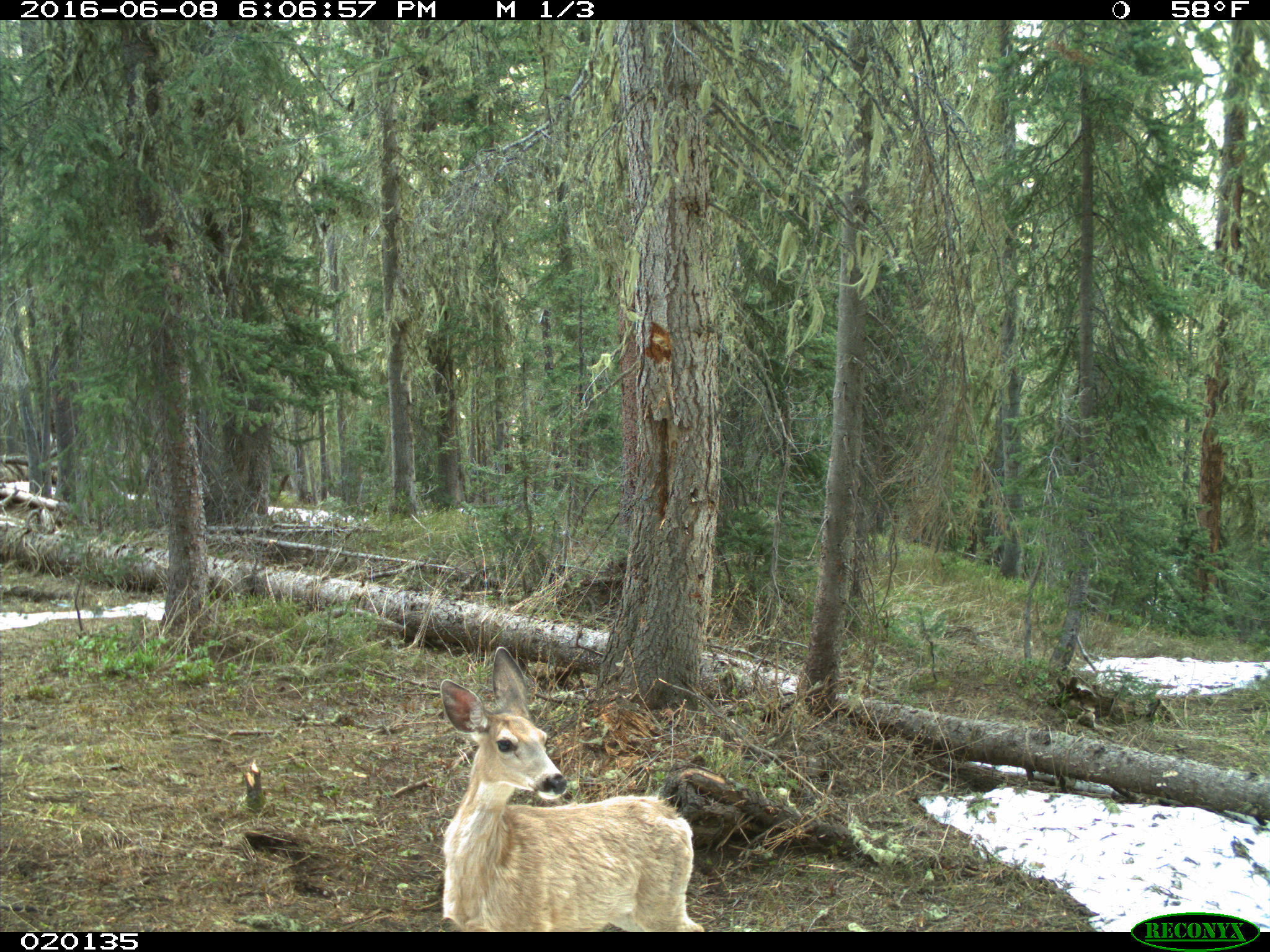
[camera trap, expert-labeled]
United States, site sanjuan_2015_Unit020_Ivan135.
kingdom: Animalia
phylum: Chordata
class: Mammalia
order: Artiodactyla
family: Cervidae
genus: Odocoileus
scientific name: Odocoileus hemionus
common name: mule deer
Odocoileus hemionus (mule deer).